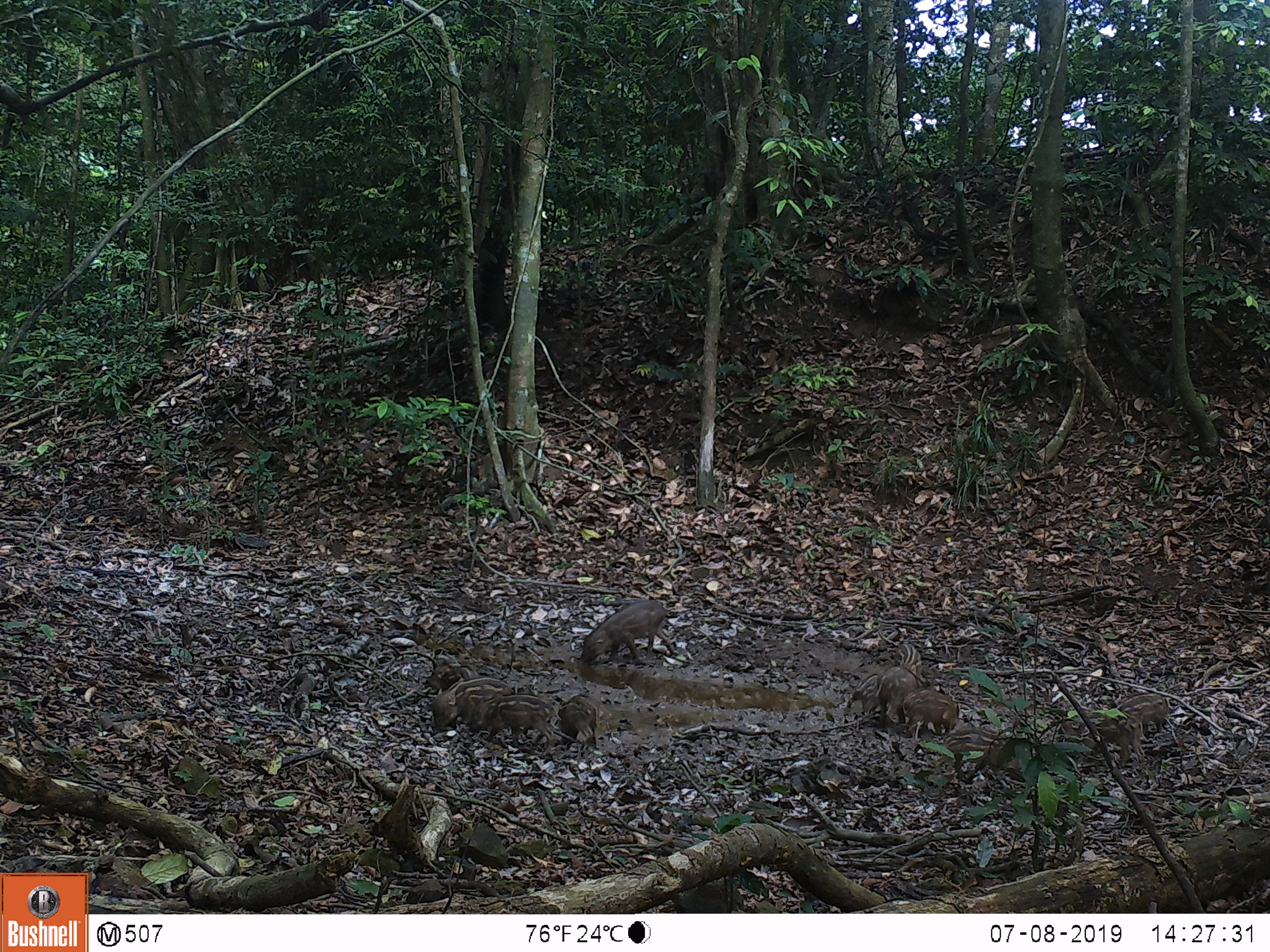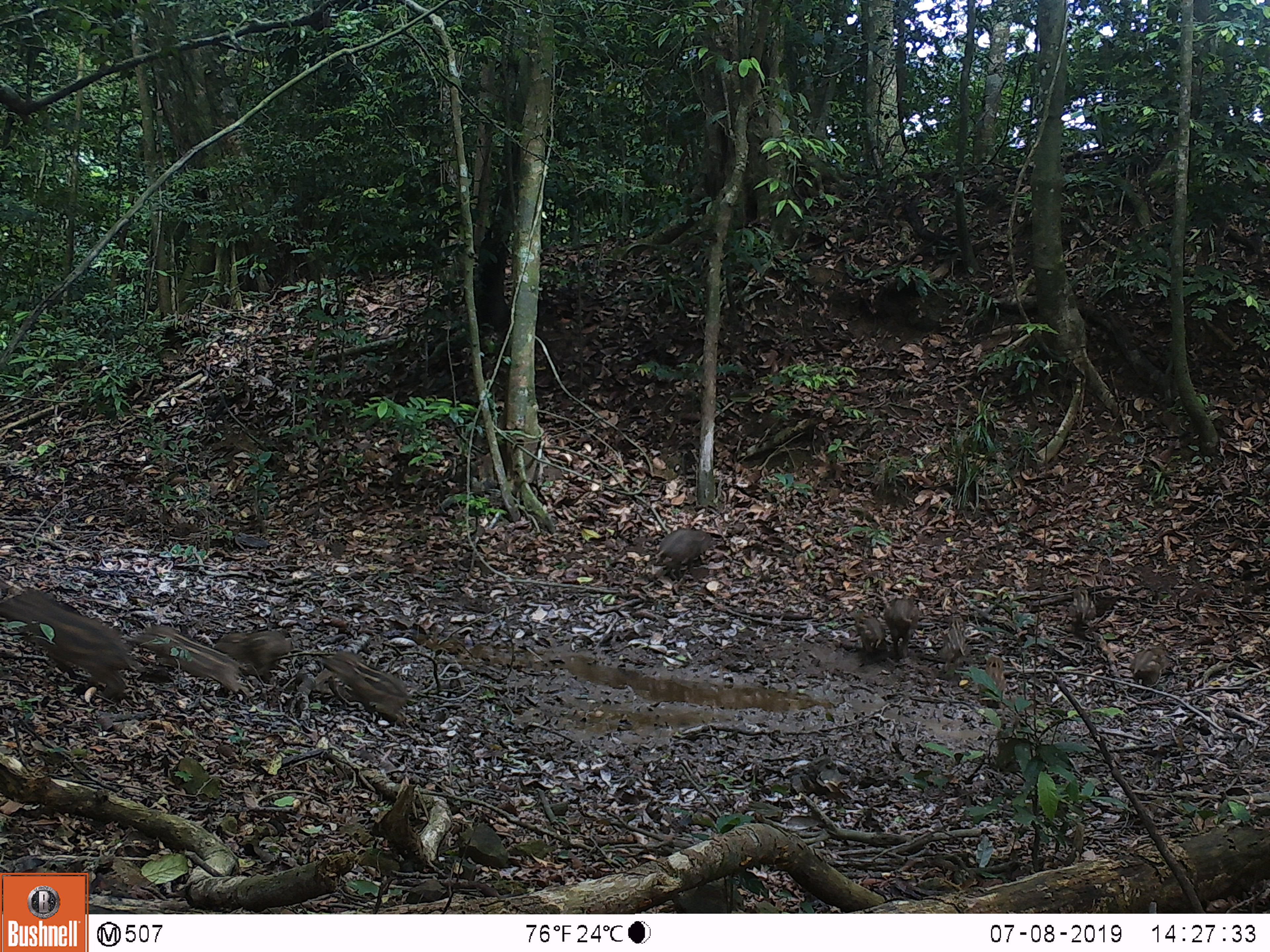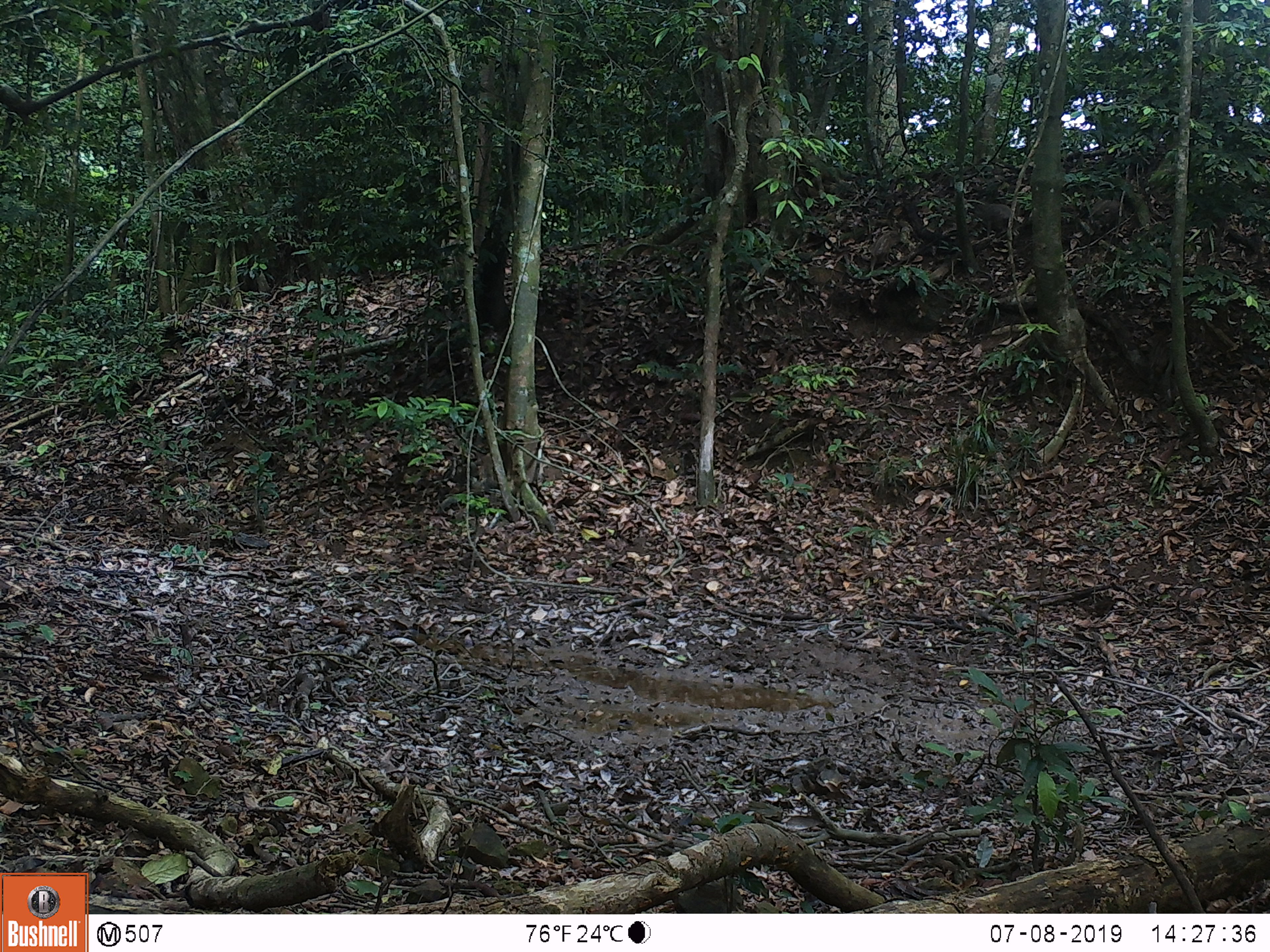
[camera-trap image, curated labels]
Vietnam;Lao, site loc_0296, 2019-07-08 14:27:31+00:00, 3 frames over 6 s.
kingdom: Animalia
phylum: Chordata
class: Mammalia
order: Artiodactyla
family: Suidae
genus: Sus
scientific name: Sus scrofa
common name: eurasian wild pig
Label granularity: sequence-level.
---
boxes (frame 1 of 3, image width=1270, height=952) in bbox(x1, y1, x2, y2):
eurasian wild pig: bbox(580, 598, 675, 666); bbox(935, 726, 1027, 784); bbox(466, 693, 555, 750); bbox(431, 676, 514, 729); bbox(1072, 709, 1145, 767); bbox(871, 665, 924, 728); bbox(897, 688, 960, 739); bbox(1115, 692, 1171, 735); bbox(556, 694, 598, 747); bbox(848, 673, 881, 715); bbox(424, 664, 470, 691); bbox(894, 643, 922, 680); bbox(1056, 720, 1081, 761); bbox(1075, 723, 1105, 753)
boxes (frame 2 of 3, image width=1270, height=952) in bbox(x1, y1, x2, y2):
eurasian wild pig: bbox(0, 589, 139, 694); bbox(125, 626, 248, 693); bbox(318, 650, 412, 724); bbox(212, 630, 293, 675); bbox(655, 528, 717, 578); bbox(883, 599, 920, 658); bbox(938, 616, 966, 671); bbox(1130, 647, 1169, 685); bbox(851, 611, 885, 652); bbox(978, 655, 1006, 702); bbox(1072, 587, 1097, 620)